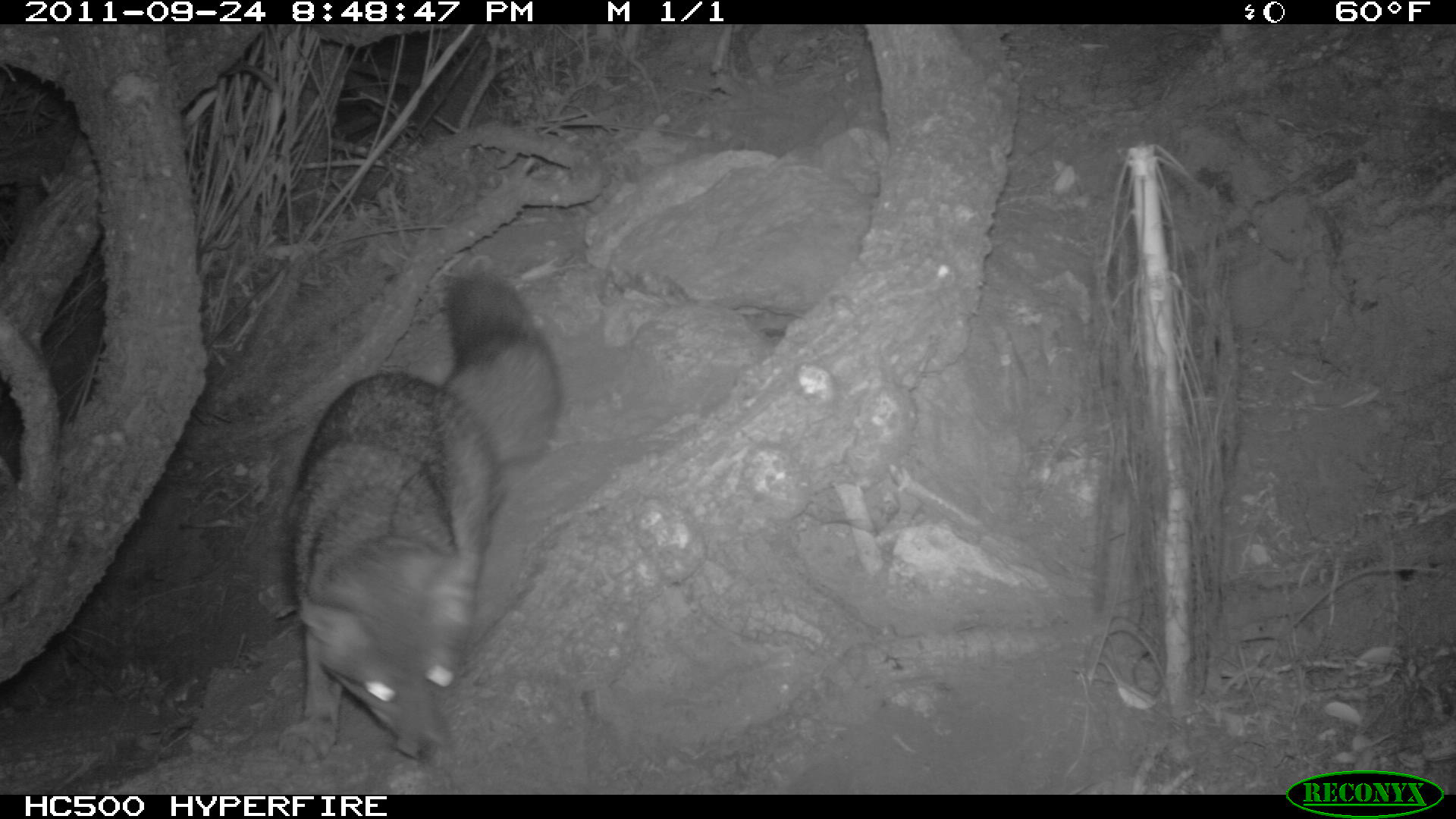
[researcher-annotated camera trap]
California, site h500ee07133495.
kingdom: Animalia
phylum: Chordata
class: Mammalia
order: Carnivora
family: Canidae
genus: Urocyon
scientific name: Urocyon littoralis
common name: island fox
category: fox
Fox (island fox) (Urocyon littoralis).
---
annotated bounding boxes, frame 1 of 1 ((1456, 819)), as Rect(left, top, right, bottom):
fox: Rect(270, 261, 563, 786)